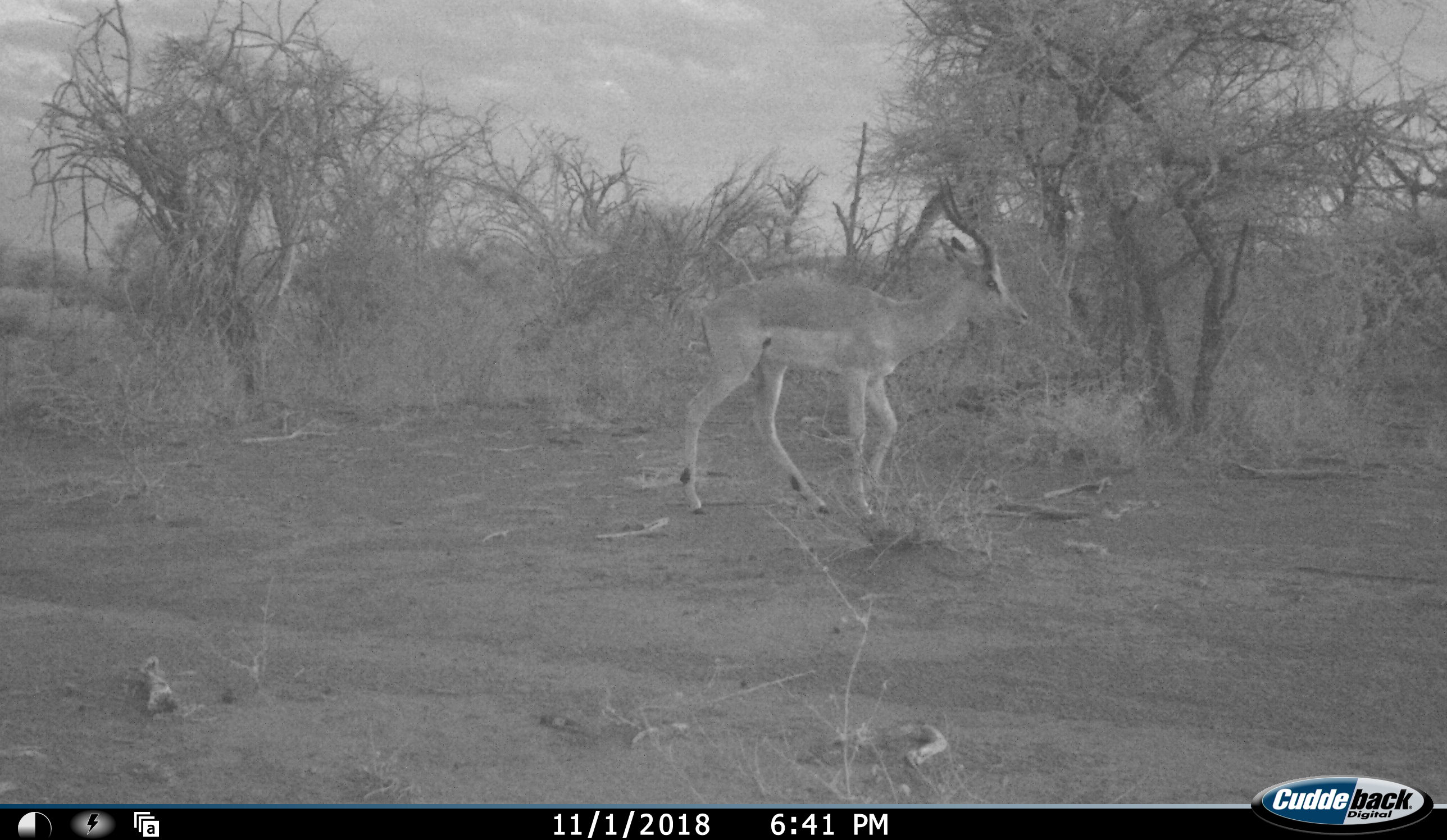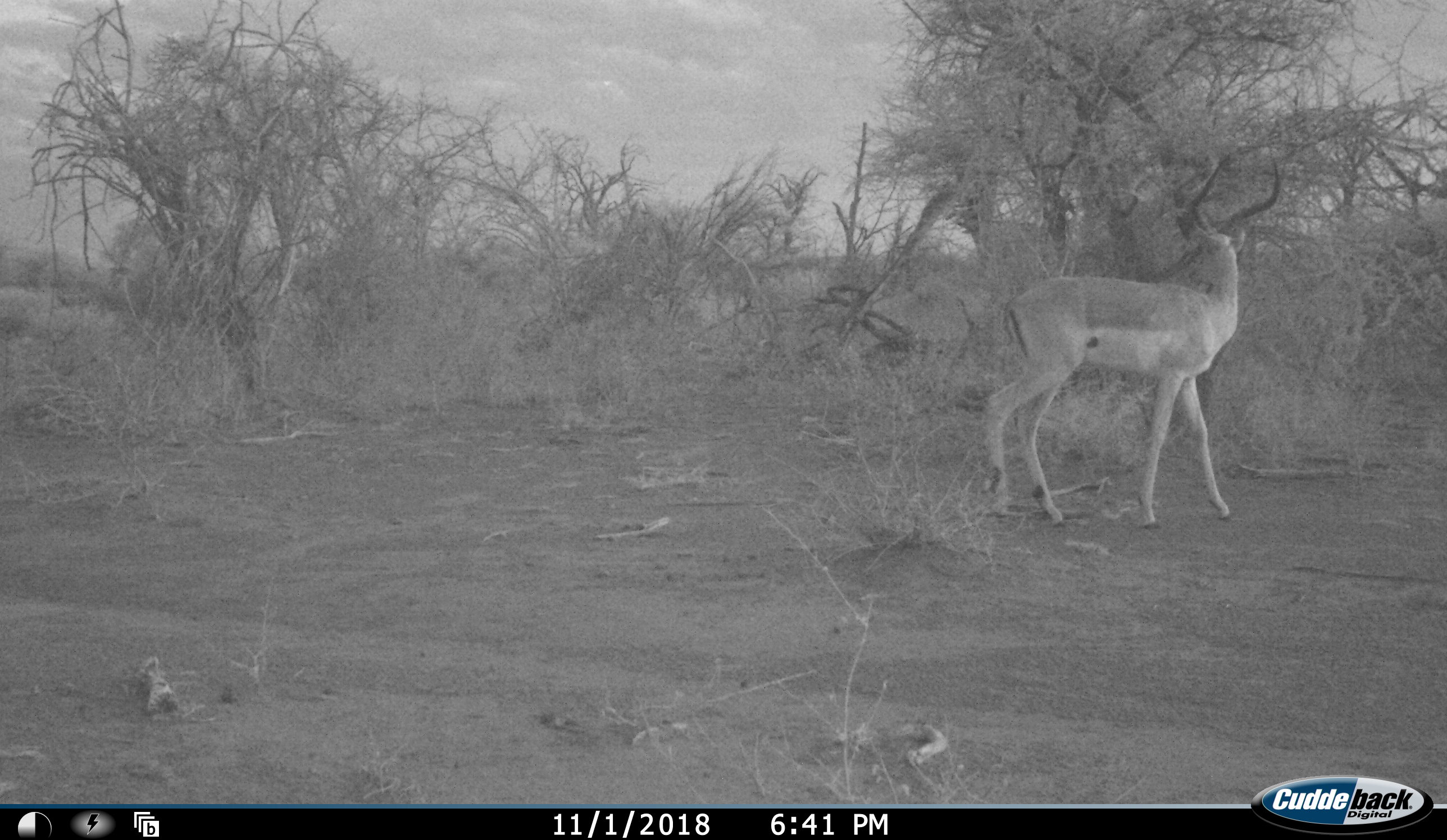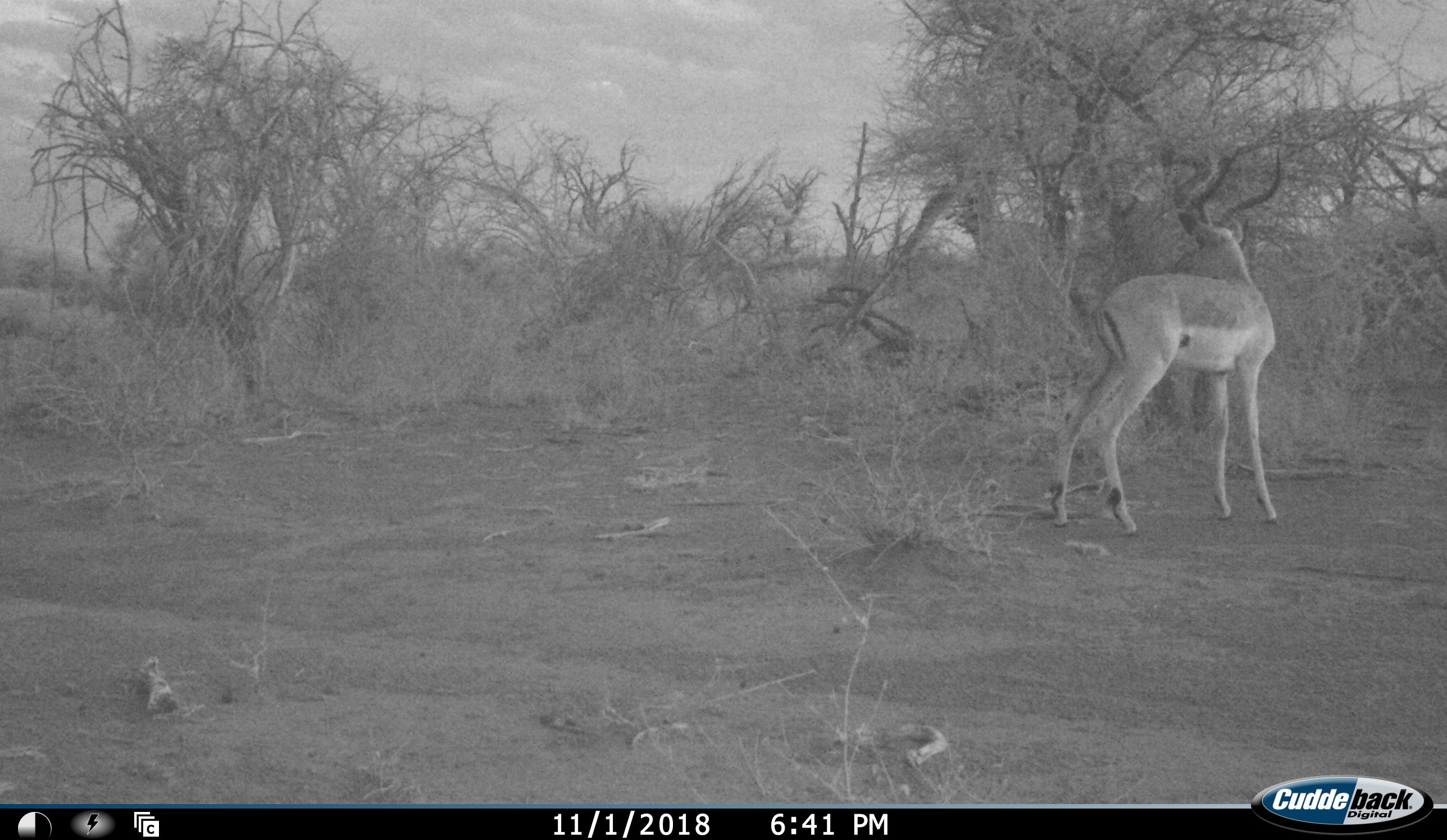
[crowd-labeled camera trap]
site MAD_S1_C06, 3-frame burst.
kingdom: Animalia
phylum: Chordata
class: Mammalia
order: Artiodactyla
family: Bovidae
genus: Aepyceros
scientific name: Aepyceros melampus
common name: impala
Impala (Aepyceros melampus), count 1. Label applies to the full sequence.